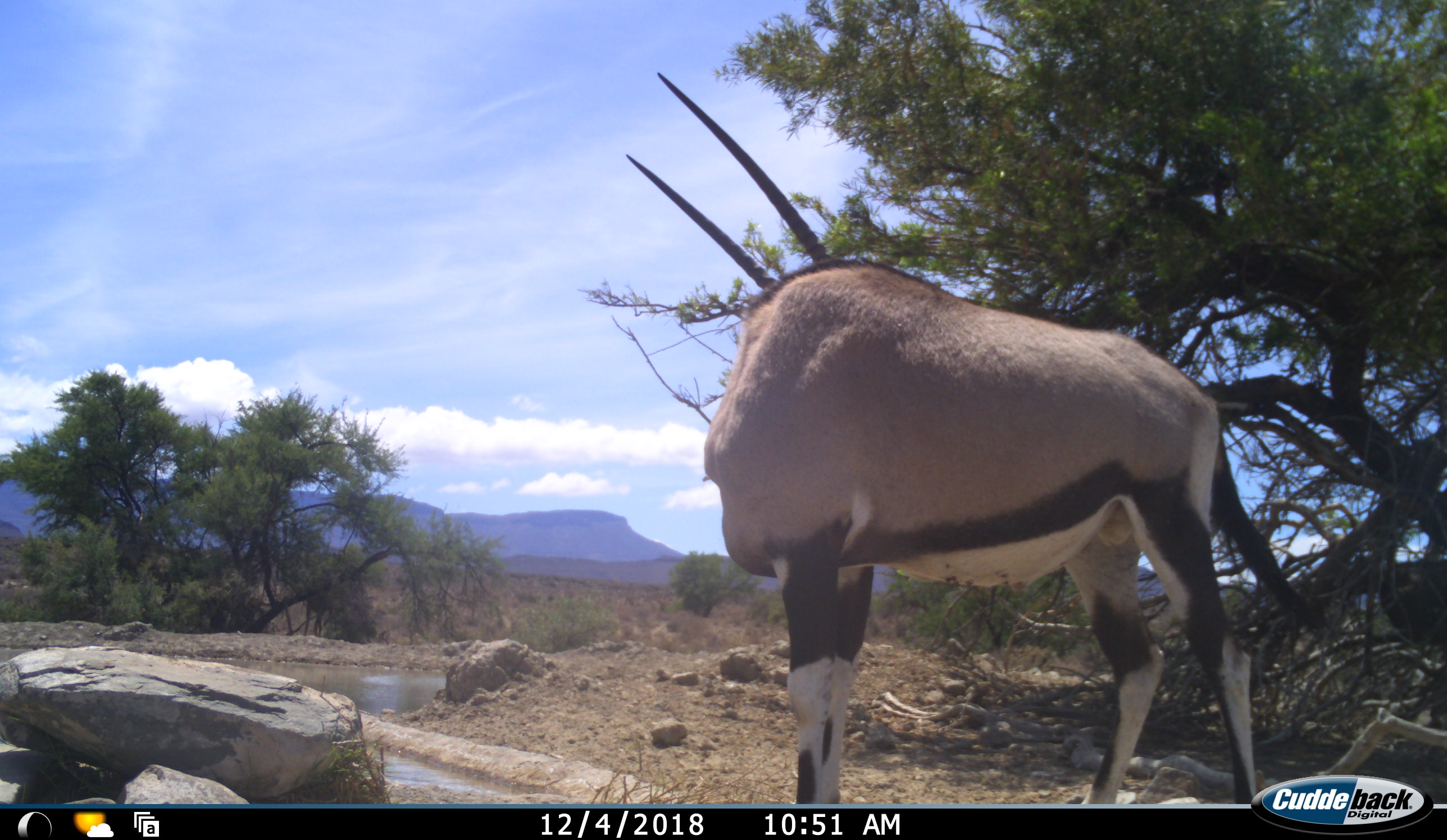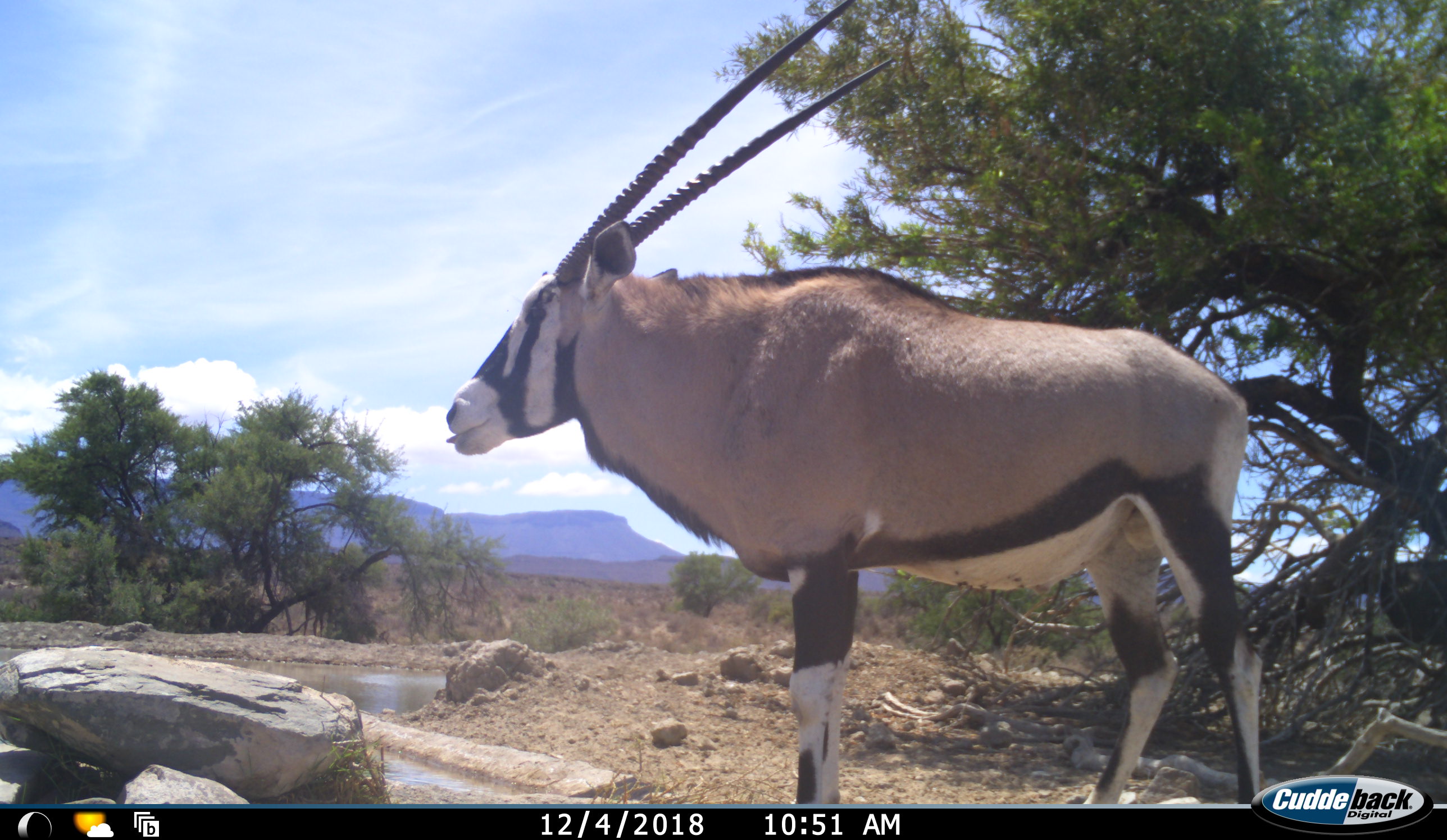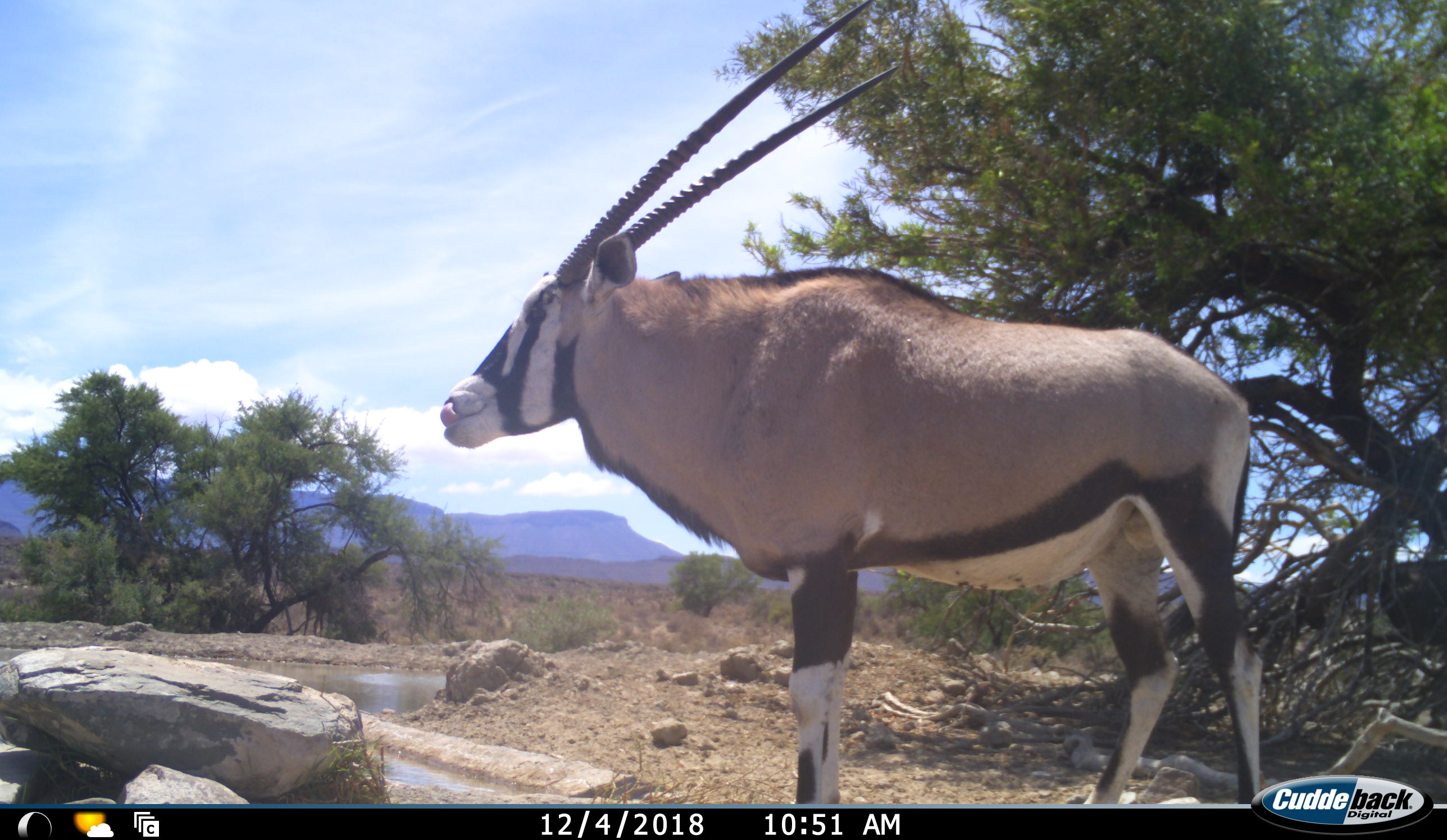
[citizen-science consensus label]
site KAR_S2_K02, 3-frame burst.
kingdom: Animalia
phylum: Chordata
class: Mammalia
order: Artiodactyla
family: Bovidae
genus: Oryx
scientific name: Oryx gazella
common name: gemsbok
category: oryx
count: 1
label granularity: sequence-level